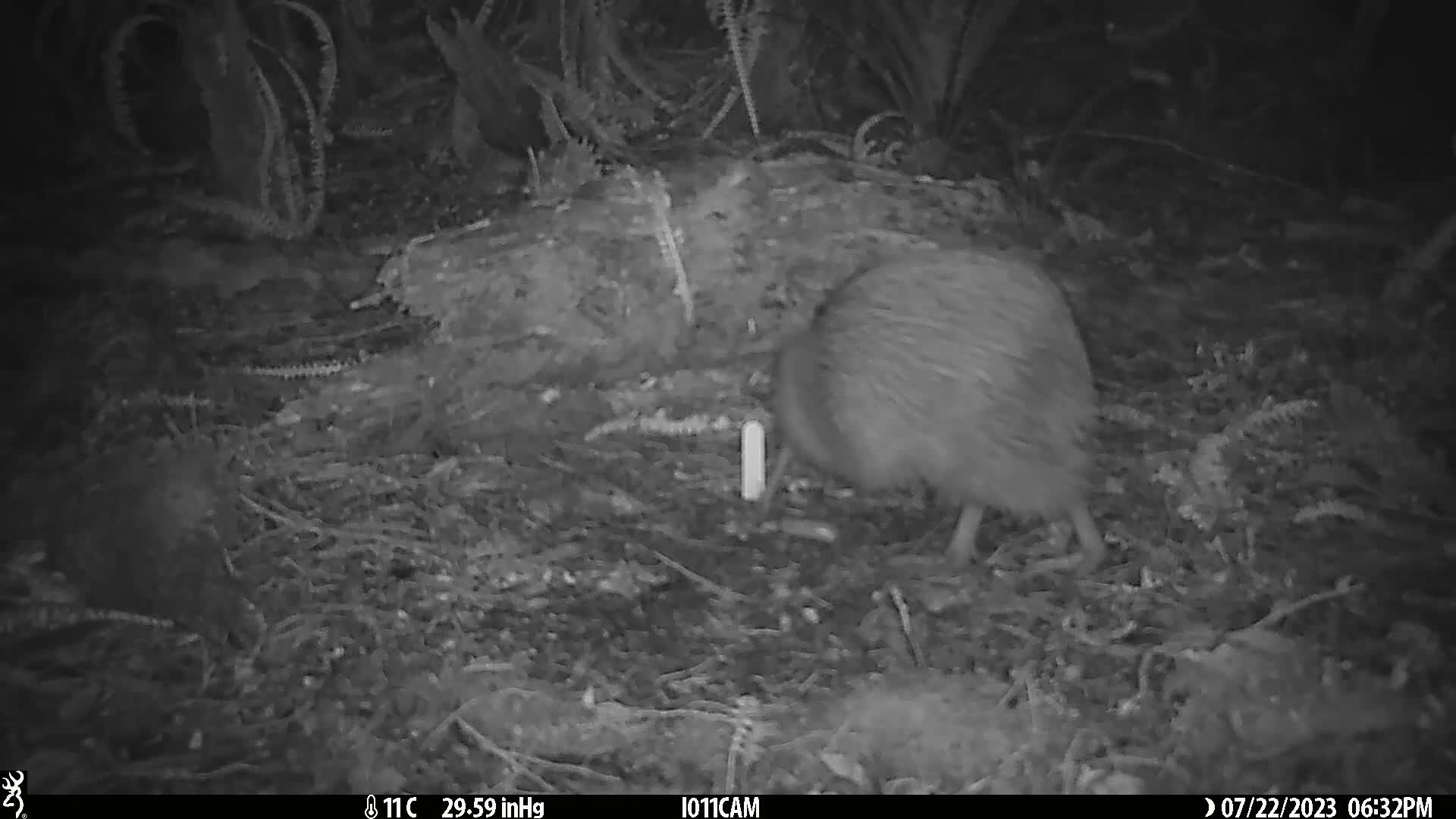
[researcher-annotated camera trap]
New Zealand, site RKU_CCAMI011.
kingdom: Animalia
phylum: Chordata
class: Aves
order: Apterygiformes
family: Apterygidae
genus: Apteryx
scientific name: Apteryx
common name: kiwi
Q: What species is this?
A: Kiwi (Apteryx).